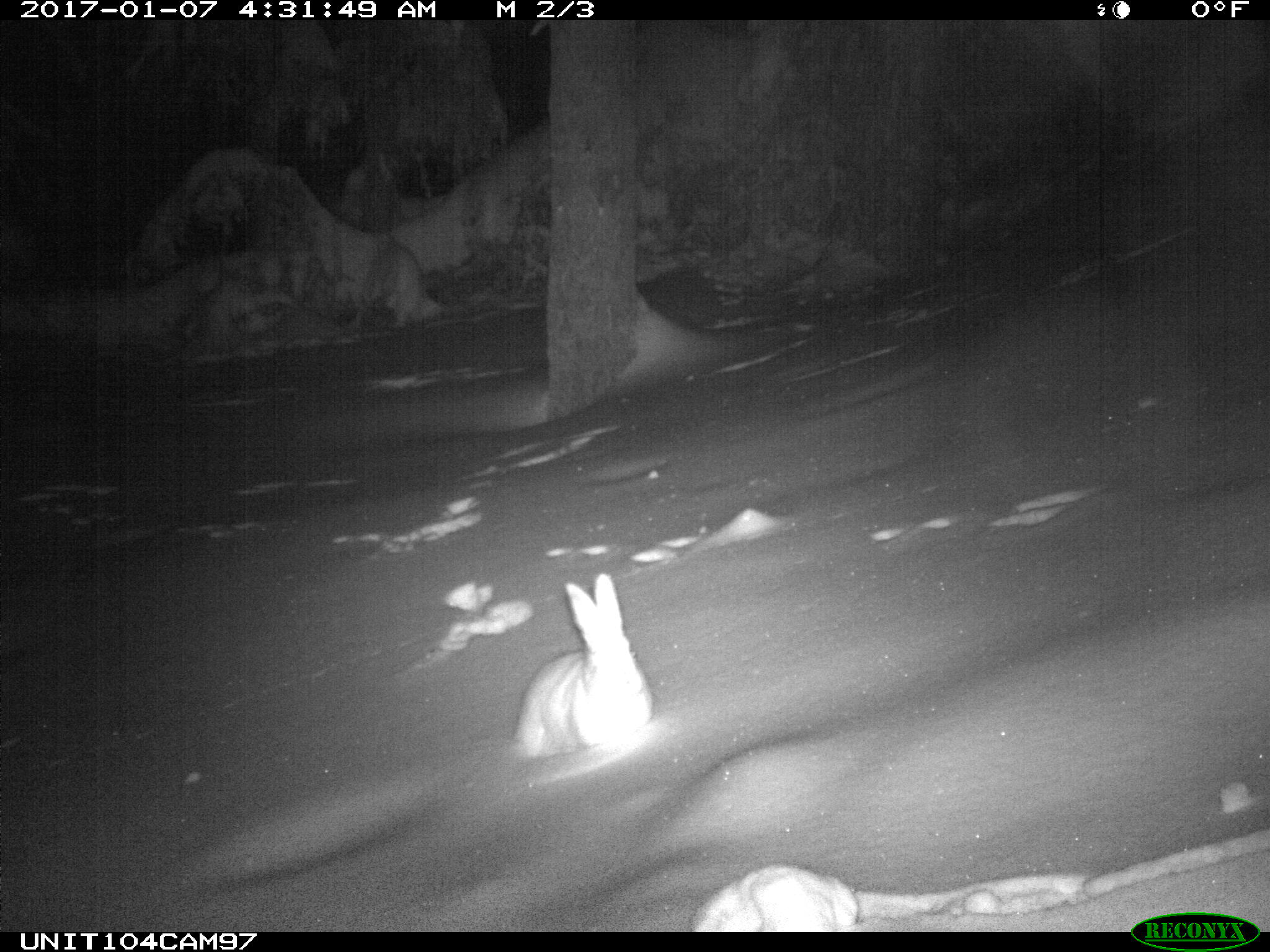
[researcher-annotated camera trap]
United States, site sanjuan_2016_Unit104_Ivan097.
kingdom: Animalia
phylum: Chordata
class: Mammalia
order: Lagomorpha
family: Leporidae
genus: Lepus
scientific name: Lepus americanus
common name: snowshoe hare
Lepus americanus (snowshoe hare).